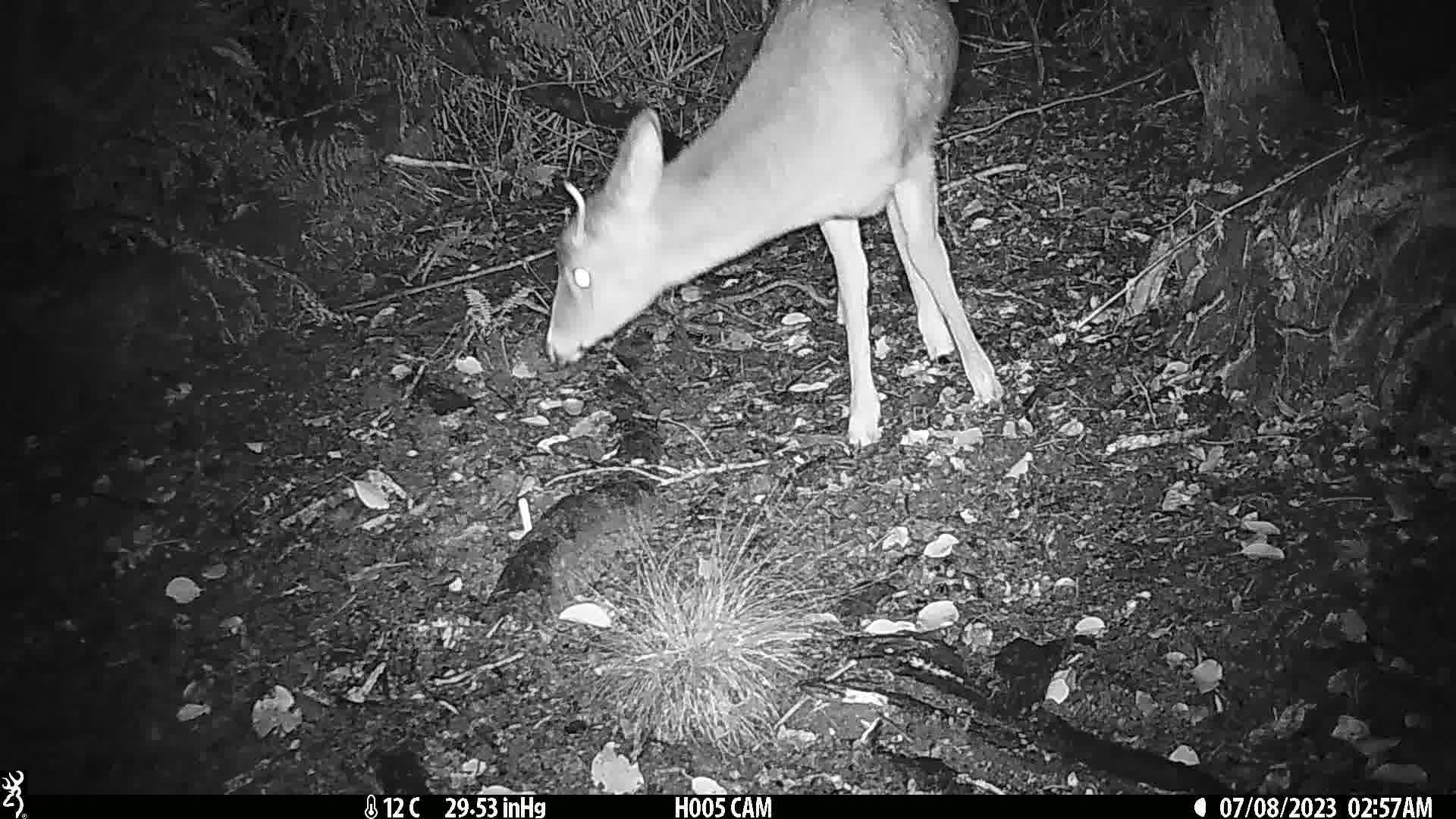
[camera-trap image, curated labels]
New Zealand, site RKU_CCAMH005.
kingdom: Animalia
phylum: Chordata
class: Mammalia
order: Artiodactyla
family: Cervidae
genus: Odocoileus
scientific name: Odocoileus virginianus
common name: white-tailed deer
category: white tailed deer